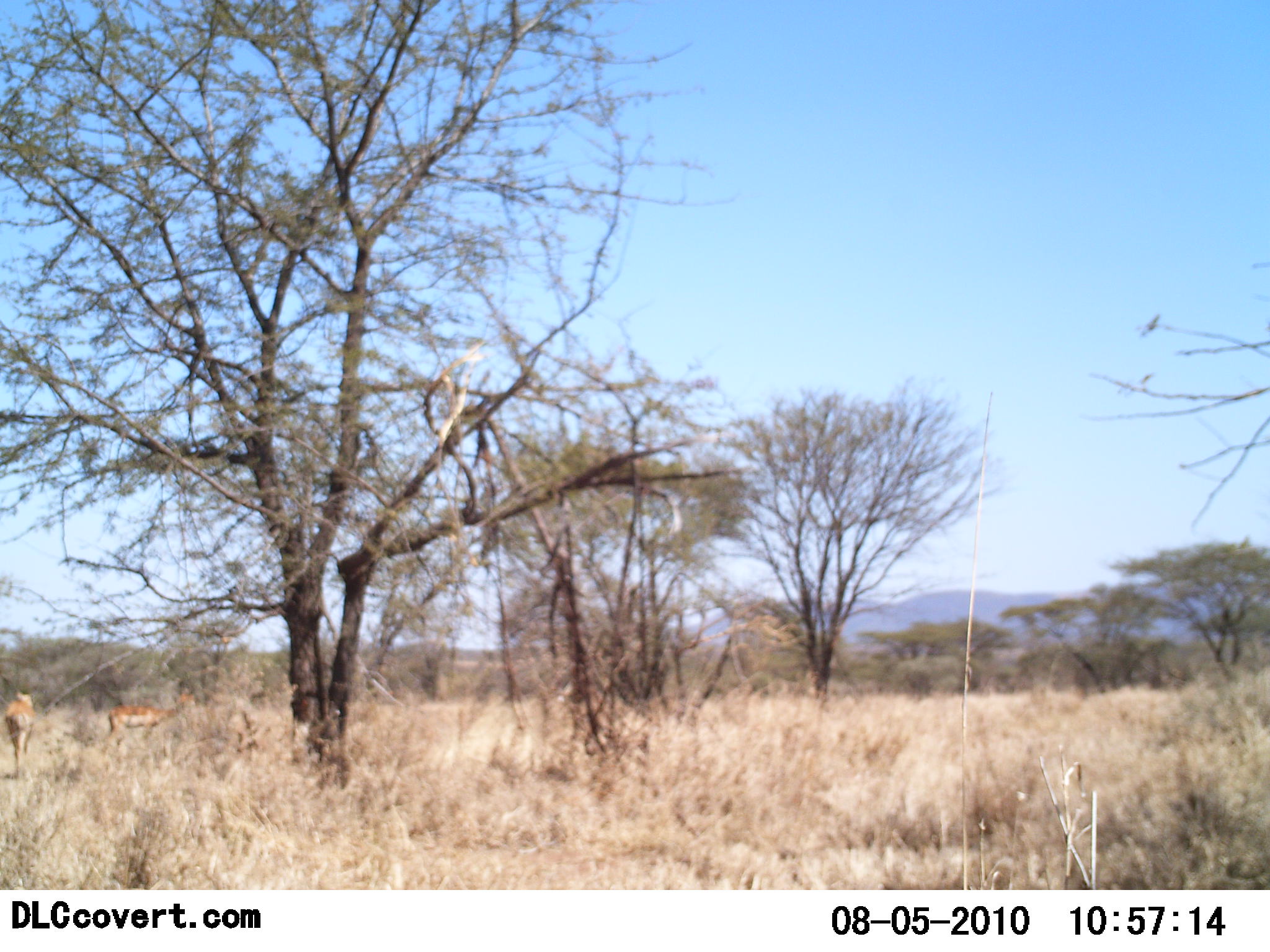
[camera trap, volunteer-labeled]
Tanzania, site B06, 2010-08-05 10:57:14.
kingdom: Animalia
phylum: Chordata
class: Mammalia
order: Artiodactyla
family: Bovidae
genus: Nanger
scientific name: Nanger granti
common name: grant's gazelle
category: gazellegrants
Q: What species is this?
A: Gazellegrants (grant's gazelle) (Nanger granti).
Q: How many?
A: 2.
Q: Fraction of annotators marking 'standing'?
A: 75%.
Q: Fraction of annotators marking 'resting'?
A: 0%.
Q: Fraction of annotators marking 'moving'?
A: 25%.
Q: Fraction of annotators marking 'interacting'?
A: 0%.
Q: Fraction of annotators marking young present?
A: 0%.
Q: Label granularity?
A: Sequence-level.